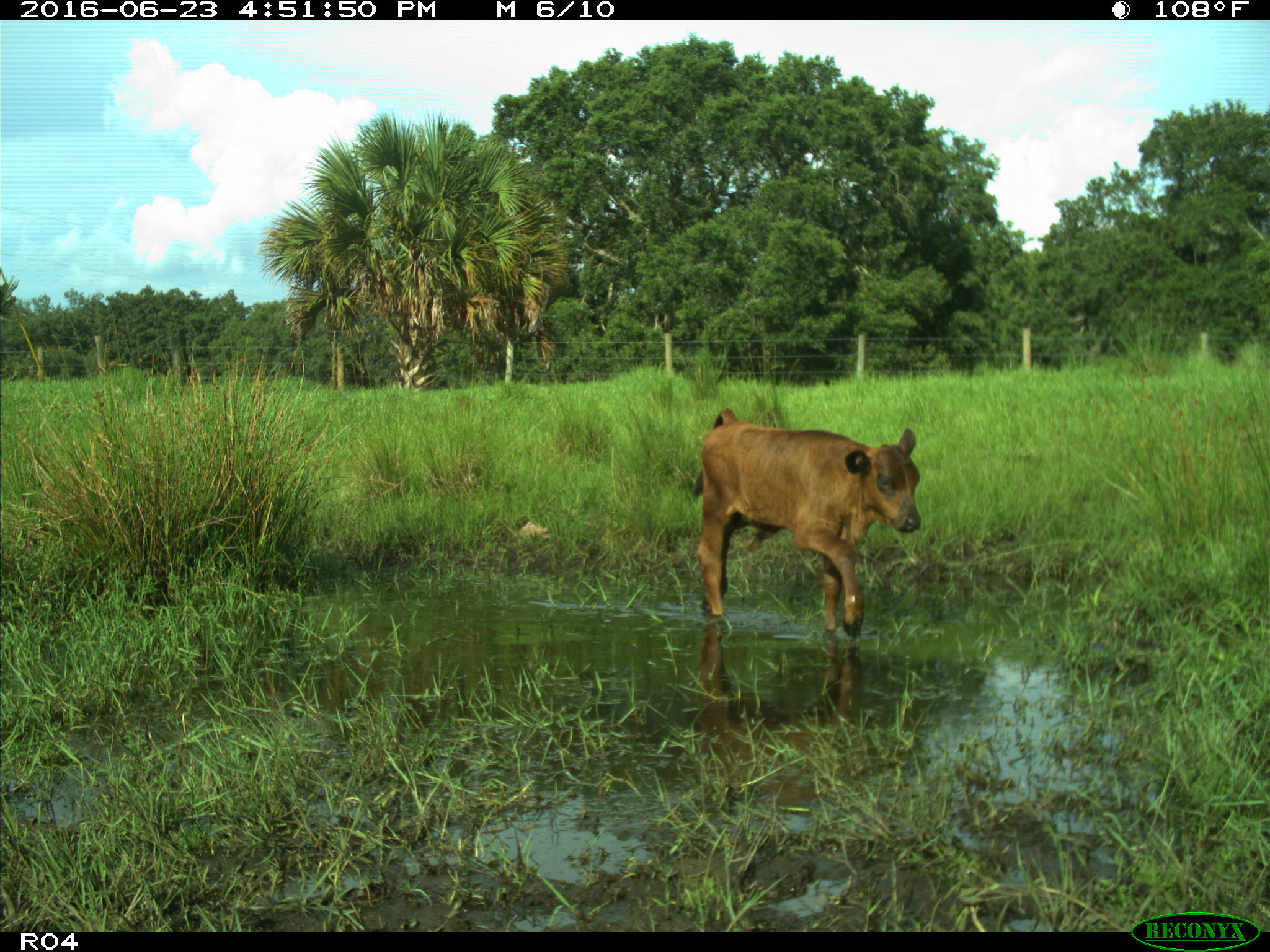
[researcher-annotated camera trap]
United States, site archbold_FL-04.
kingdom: Animalia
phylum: Chordata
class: Mammalia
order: Artiodactyla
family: Bovidae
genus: Bos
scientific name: Bos taurus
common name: domestic cow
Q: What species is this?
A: Bos taurus (domestic cow).